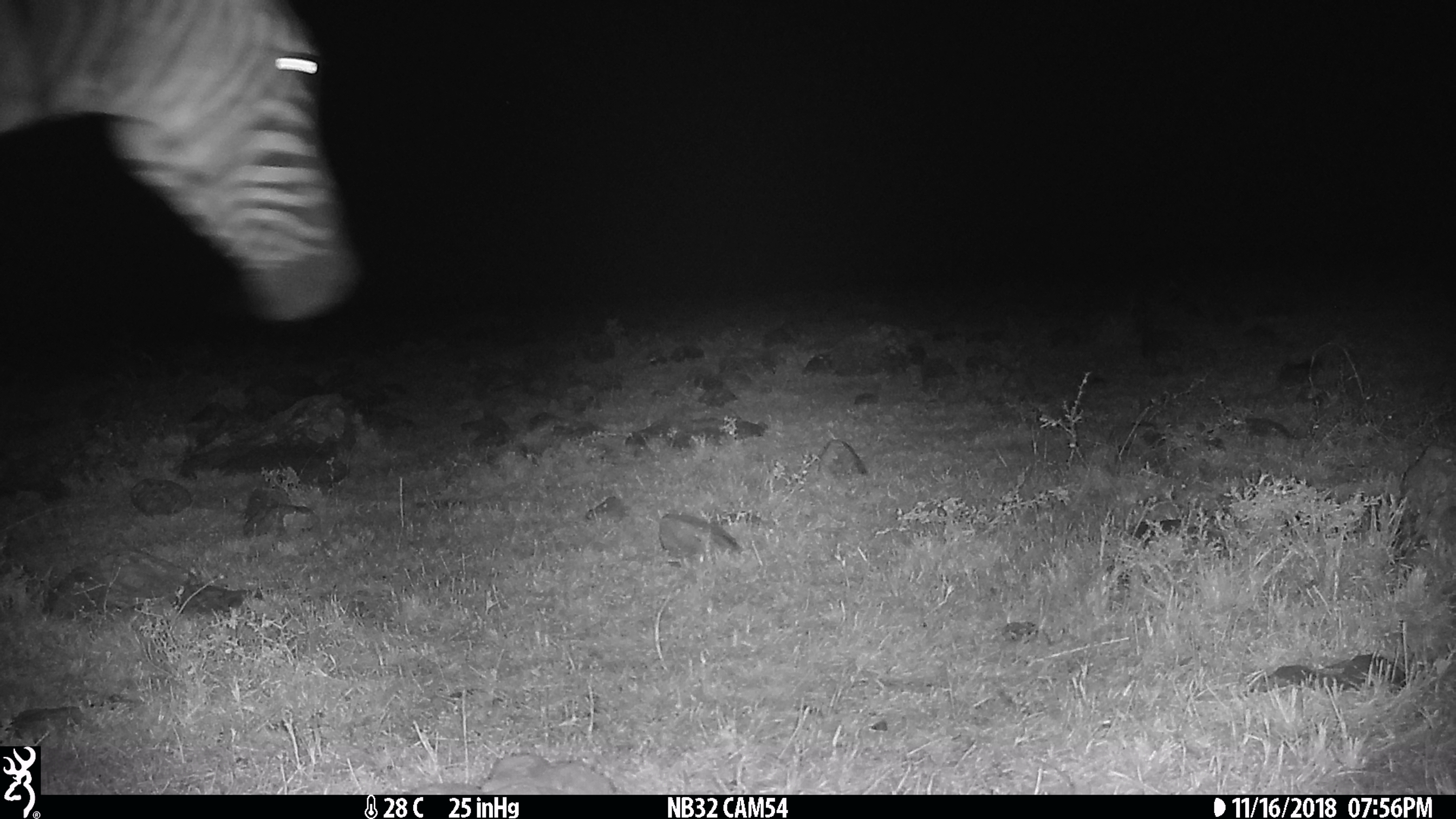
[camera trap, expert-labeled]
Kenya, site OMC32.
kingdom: Animalia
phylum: Chordata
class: Mammalia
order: Perissodactyla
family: Equidae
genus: Equus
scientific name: Equus quagga burchellii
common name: burchell's zebra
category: zebra